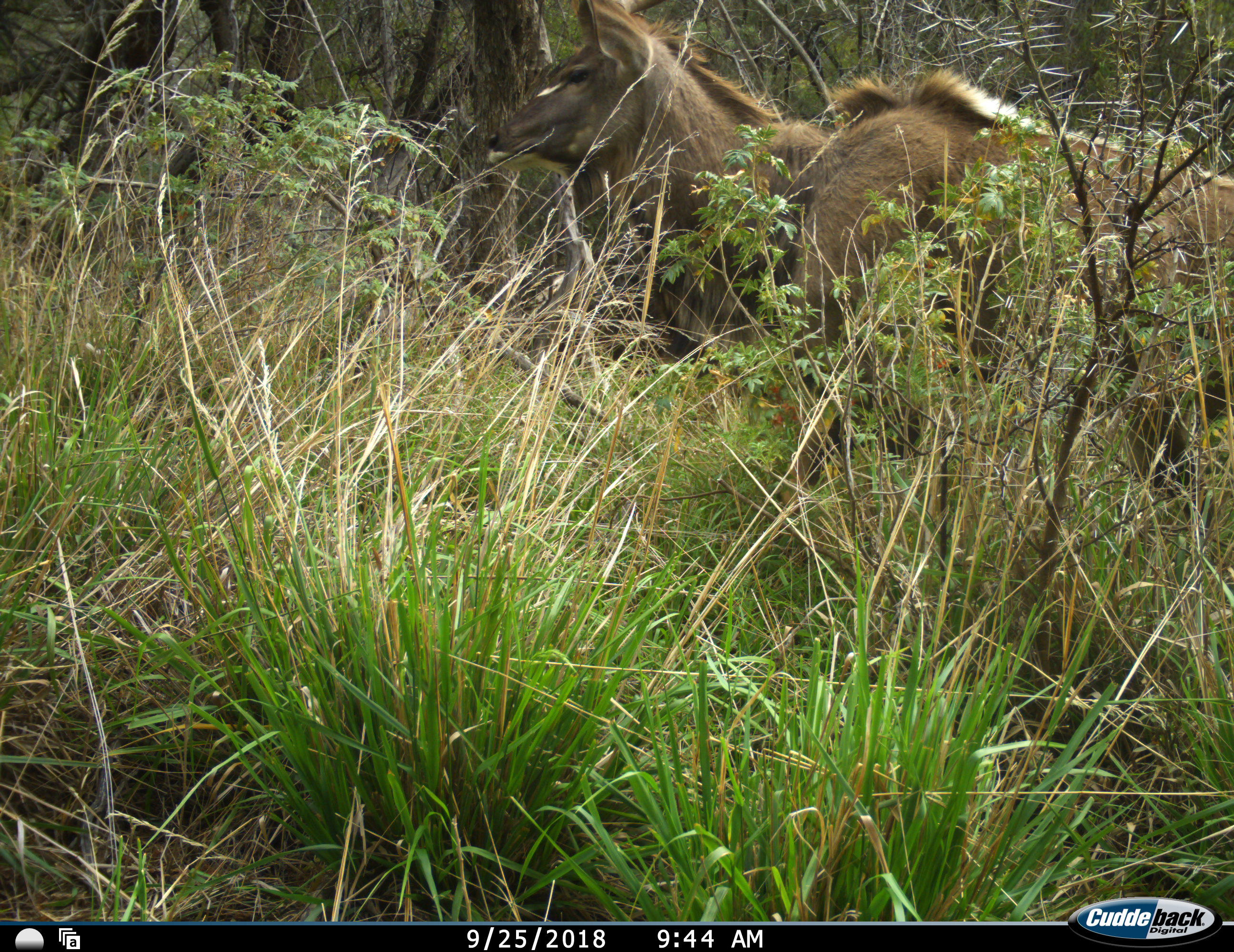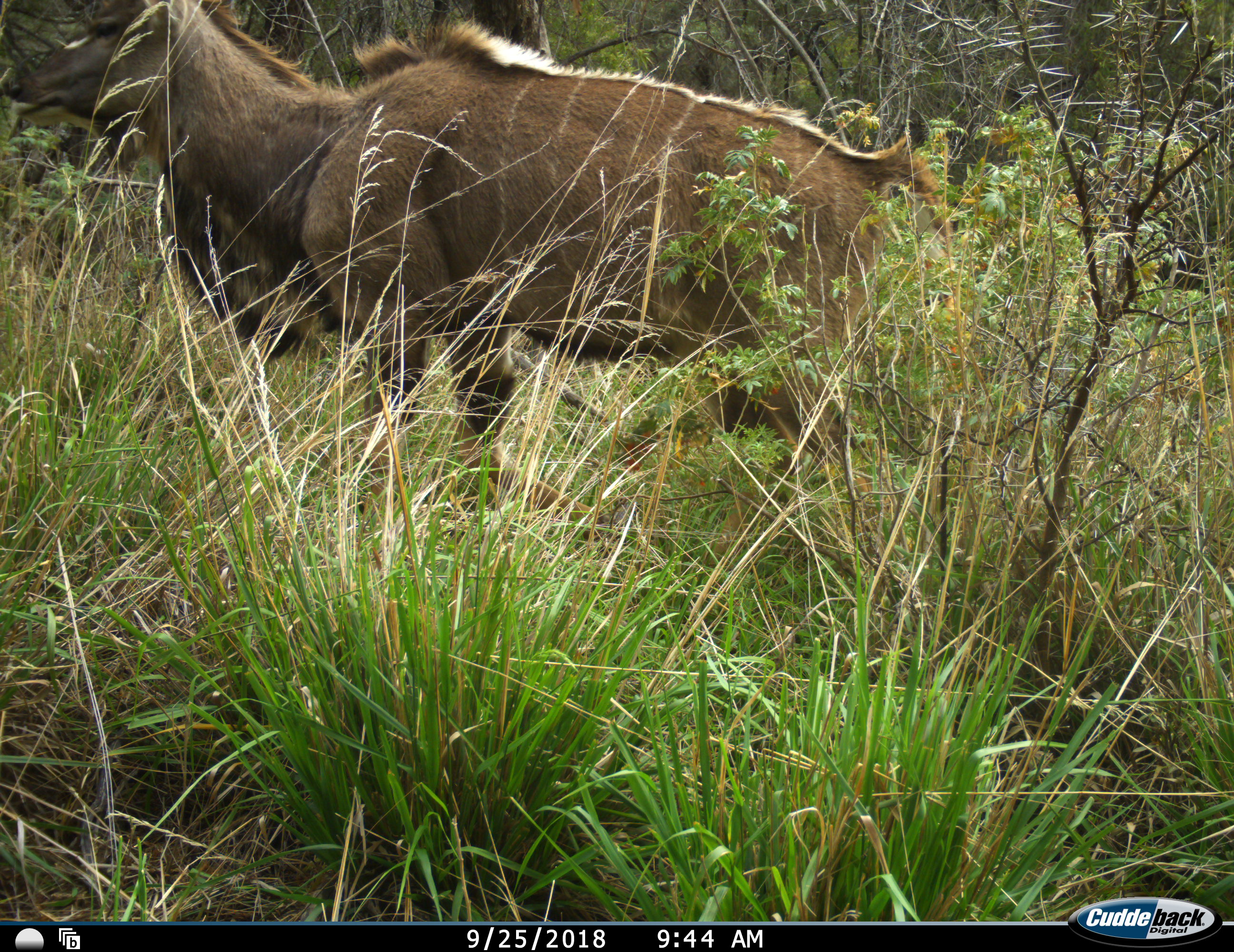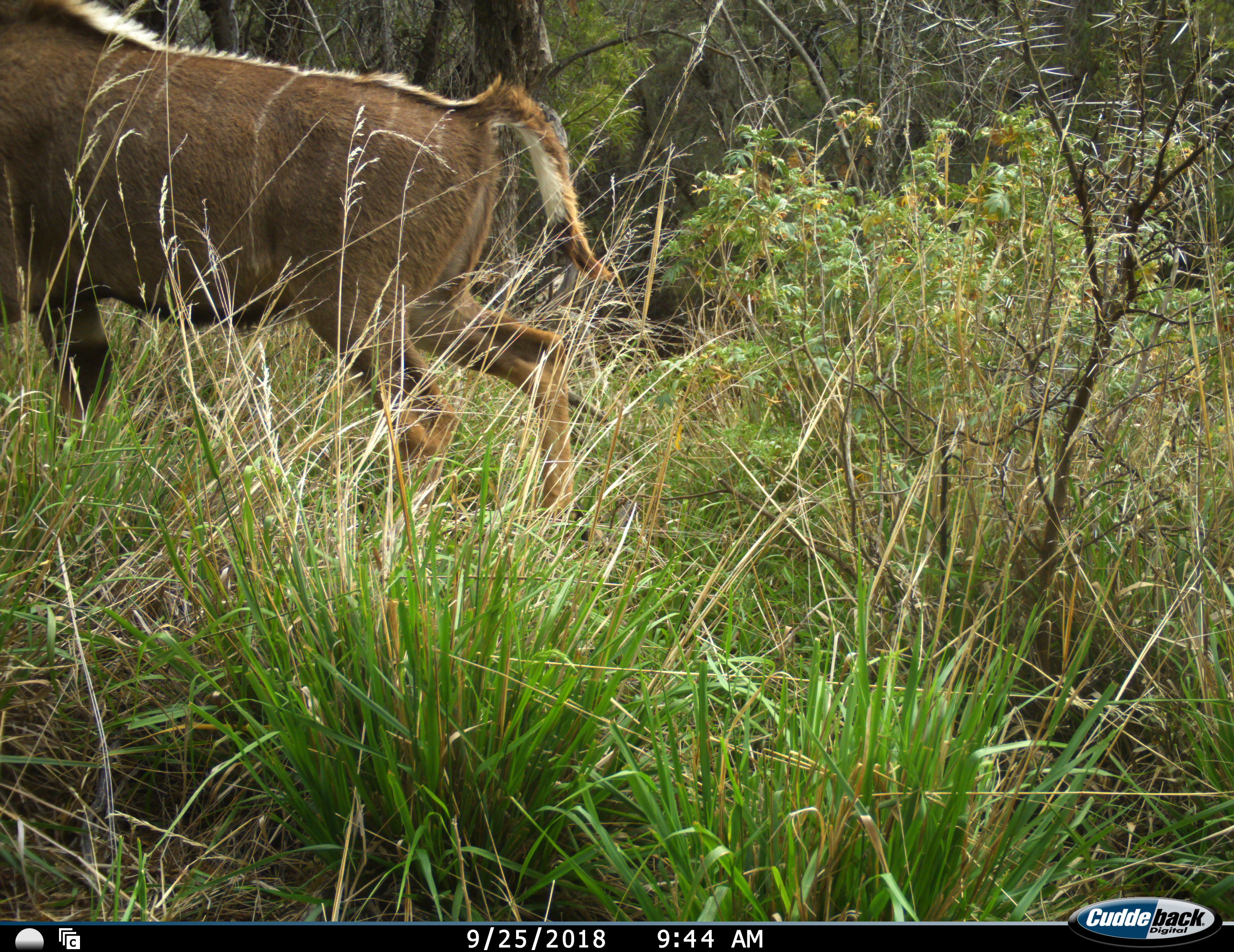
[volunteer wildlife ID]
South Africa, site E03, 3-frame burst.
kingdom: Animalia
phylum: Chordata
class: Mammalia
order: Artiodactyla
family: Bovidae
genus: Tragelaphus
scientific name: Tragelaphus strepsiceros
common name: greater kudu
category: kudu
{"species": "kudu (greater kudu) (Tragelaphus strepsiceros)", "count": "1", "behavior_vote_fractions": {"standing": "11%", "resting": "0%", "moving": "89%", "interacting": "0%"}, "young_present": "0%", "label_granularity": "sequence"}